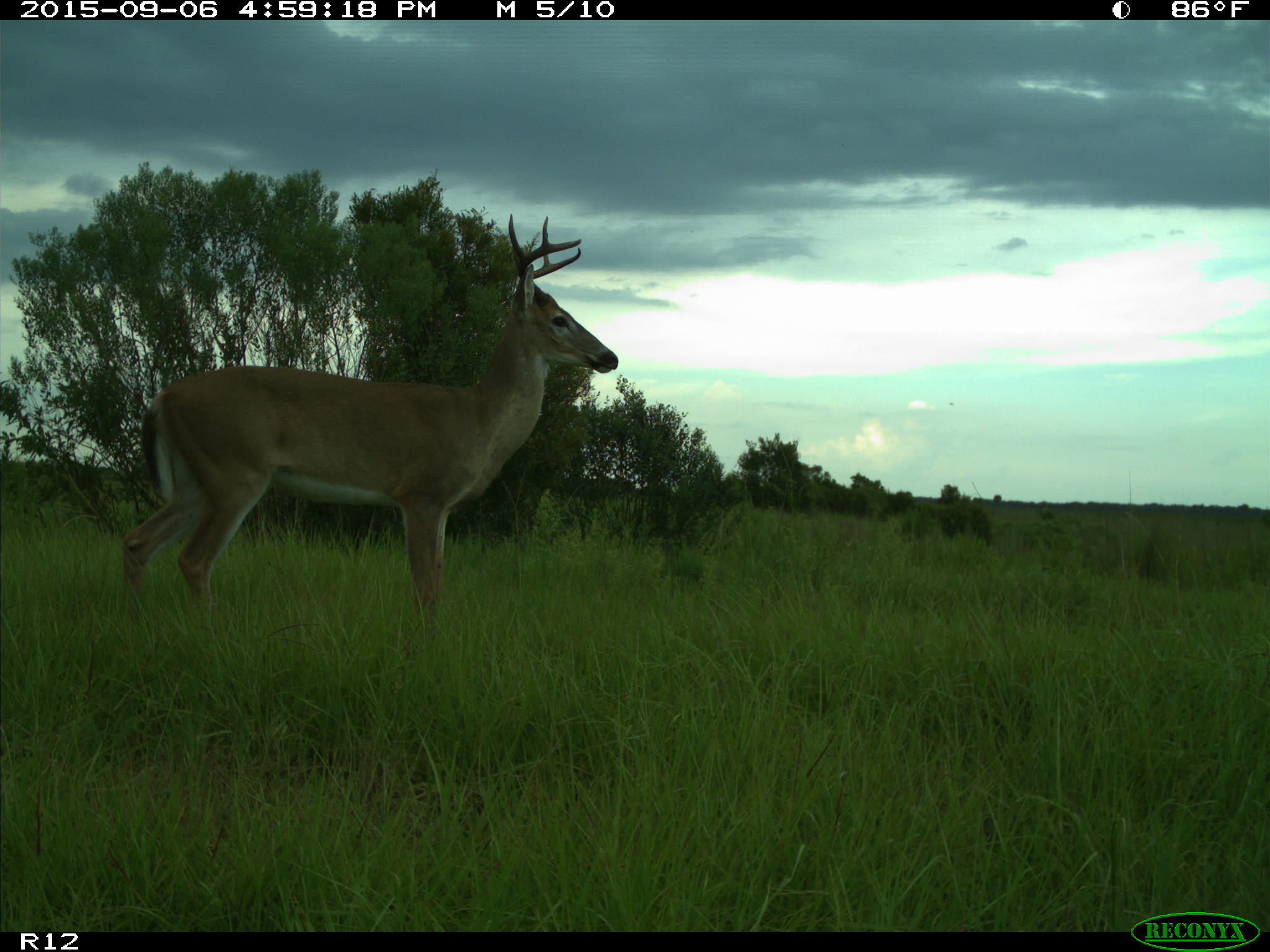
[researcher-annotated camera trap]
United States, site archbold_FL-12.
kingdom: Animalia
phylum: Chordata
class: Mammalia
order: Artiodactyla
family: Cervidae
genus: Odocoileus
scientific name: Odocoileus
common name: deer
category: unidentified deer